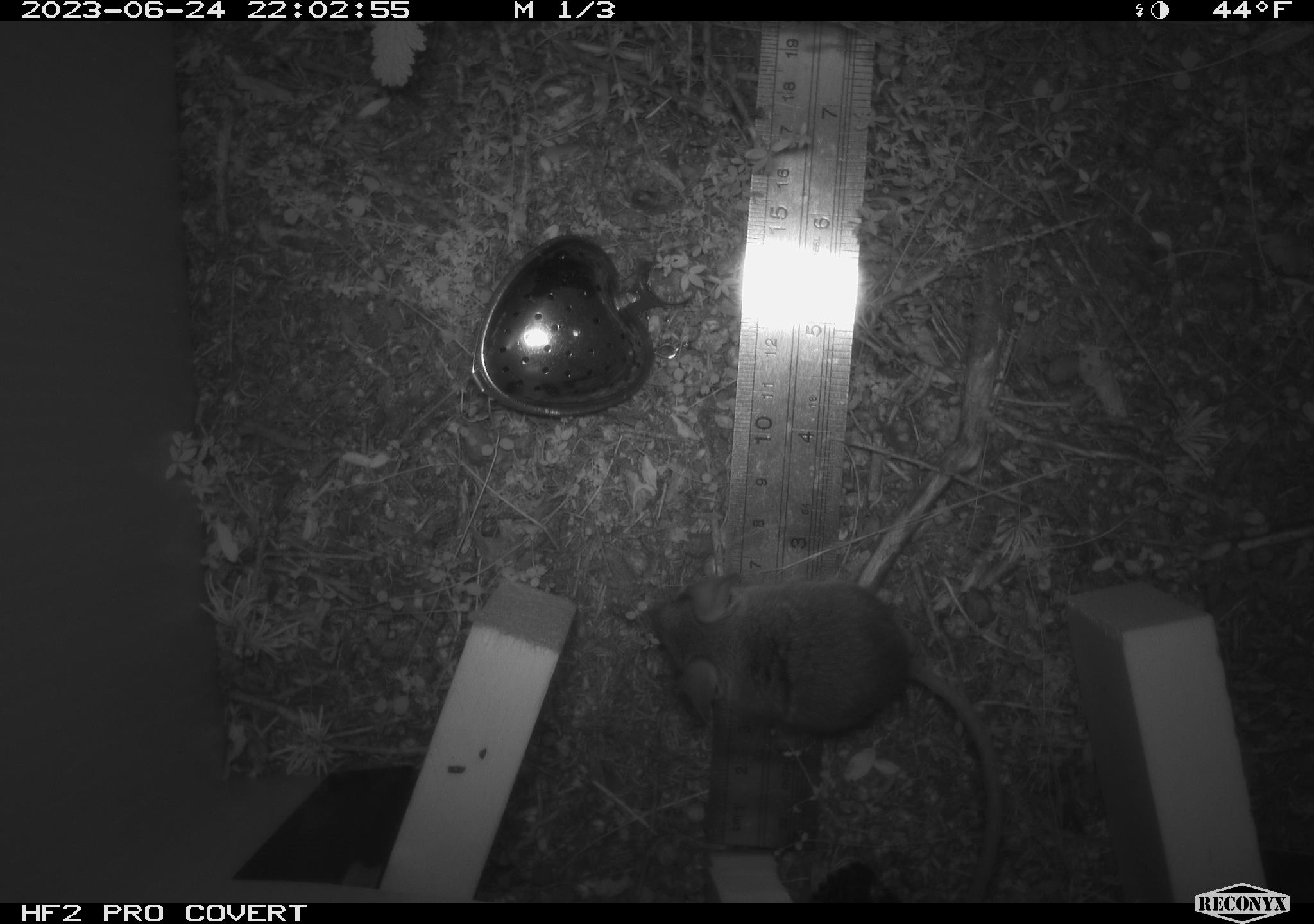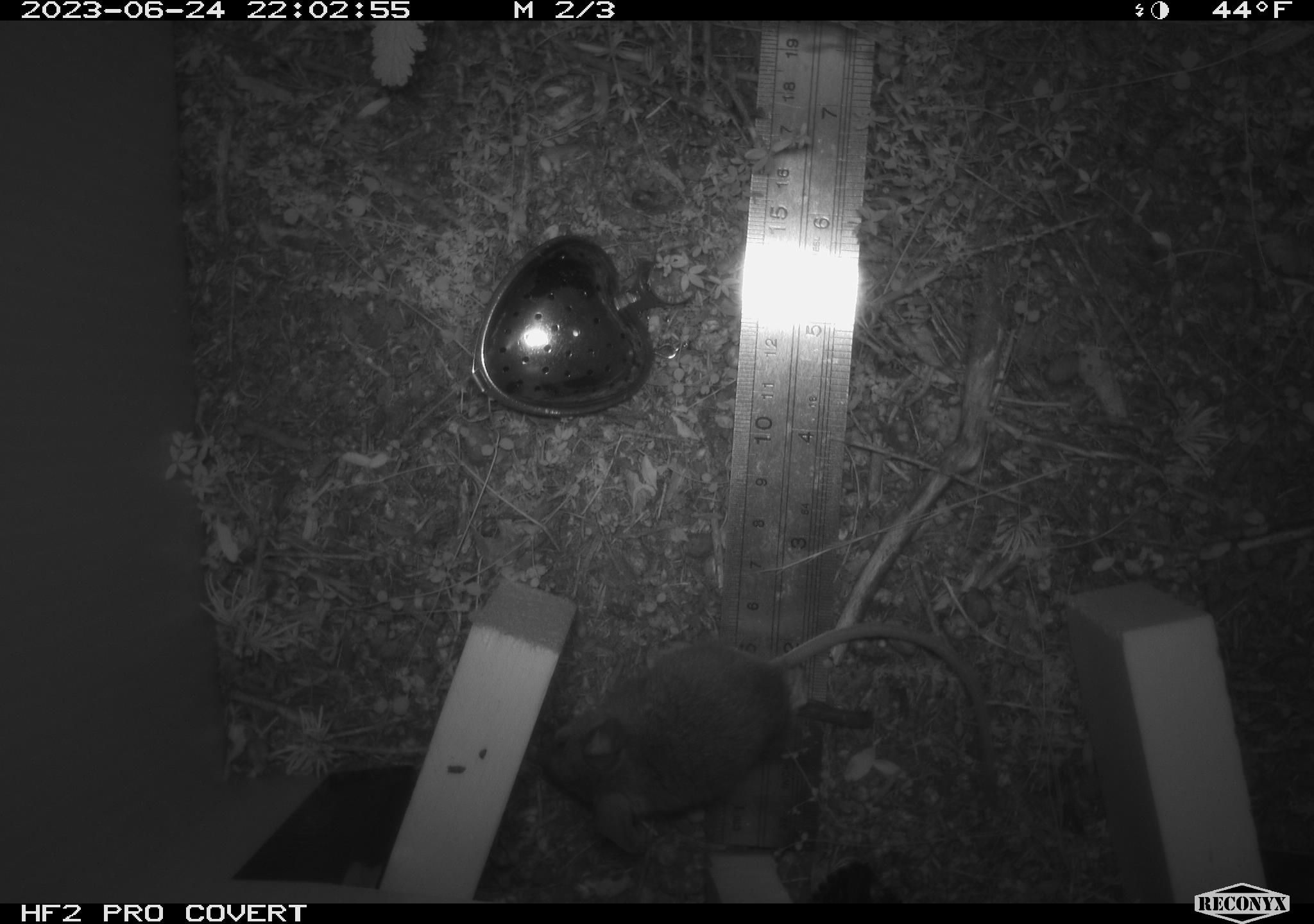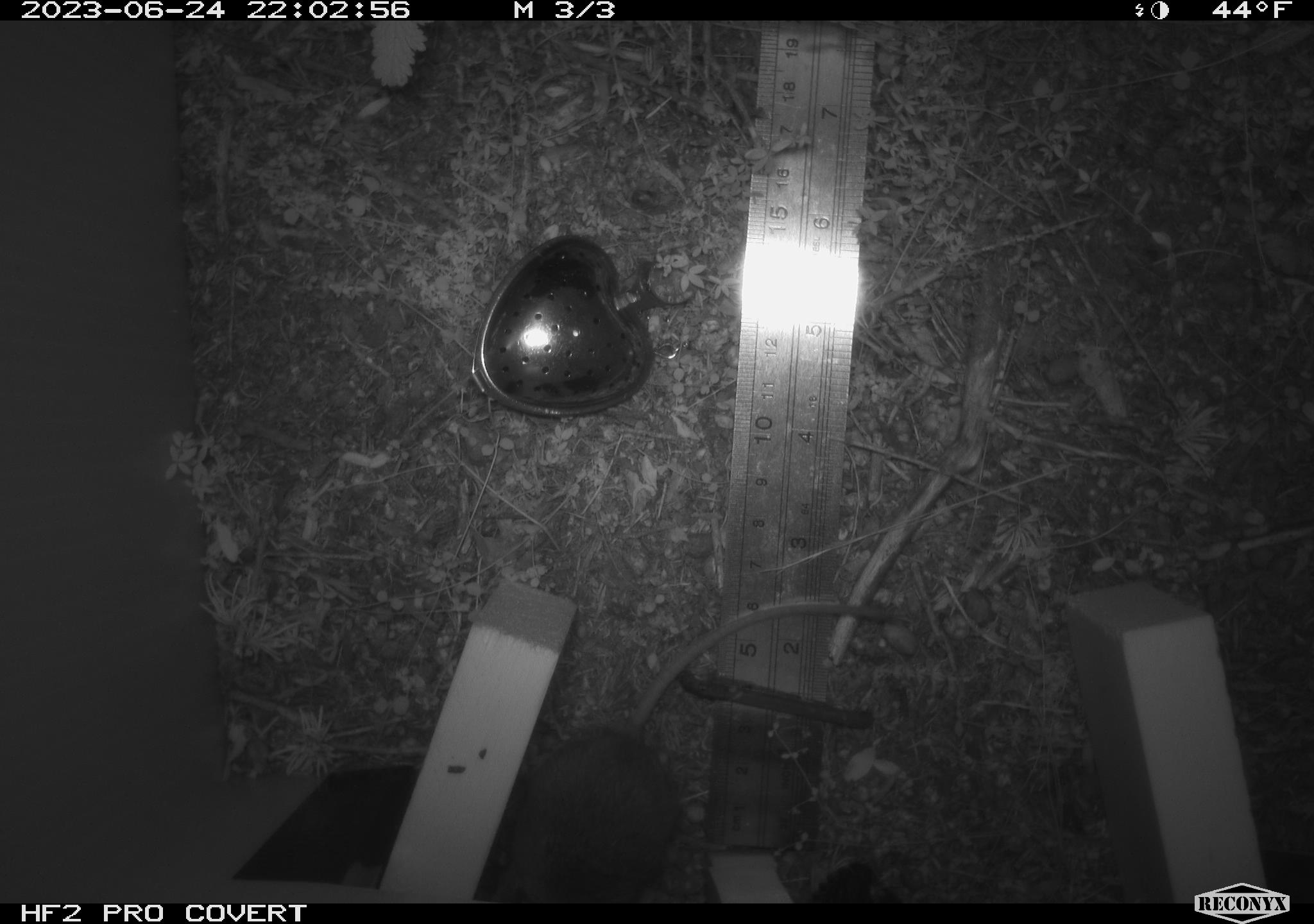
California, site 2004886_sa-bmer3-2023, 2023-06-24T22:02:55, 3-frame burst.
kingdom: Animalia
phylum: Chordata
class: Mammalia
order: Rodentia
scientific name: Rodentia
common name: mouse species